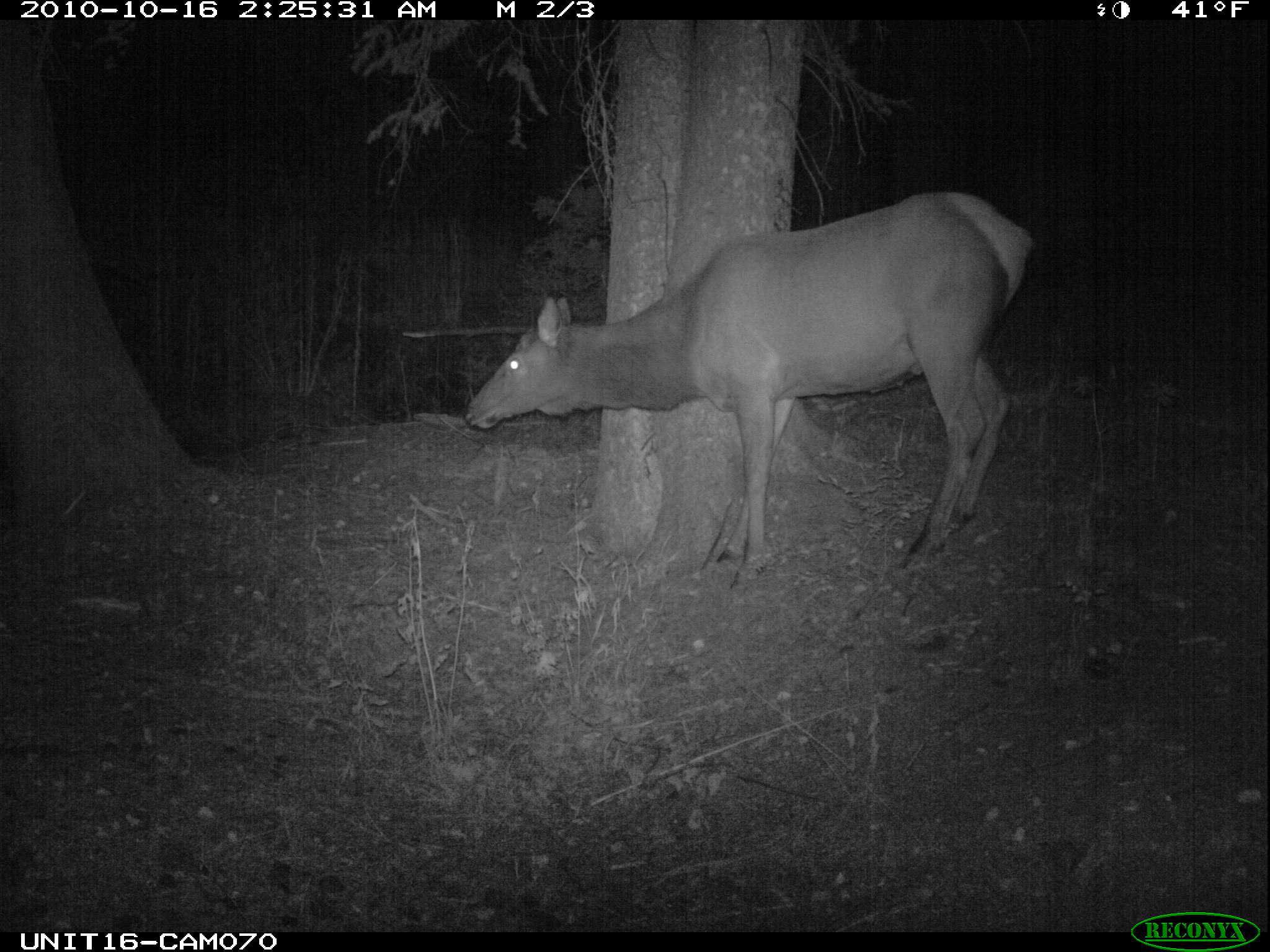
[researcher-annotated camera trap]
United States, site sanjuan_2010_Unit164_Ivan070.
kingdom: Animalia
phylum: Chordata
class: Mammalia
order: Artiodactyla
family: Cervidae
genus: Cervus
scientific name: Cervus elaphus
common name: red deer